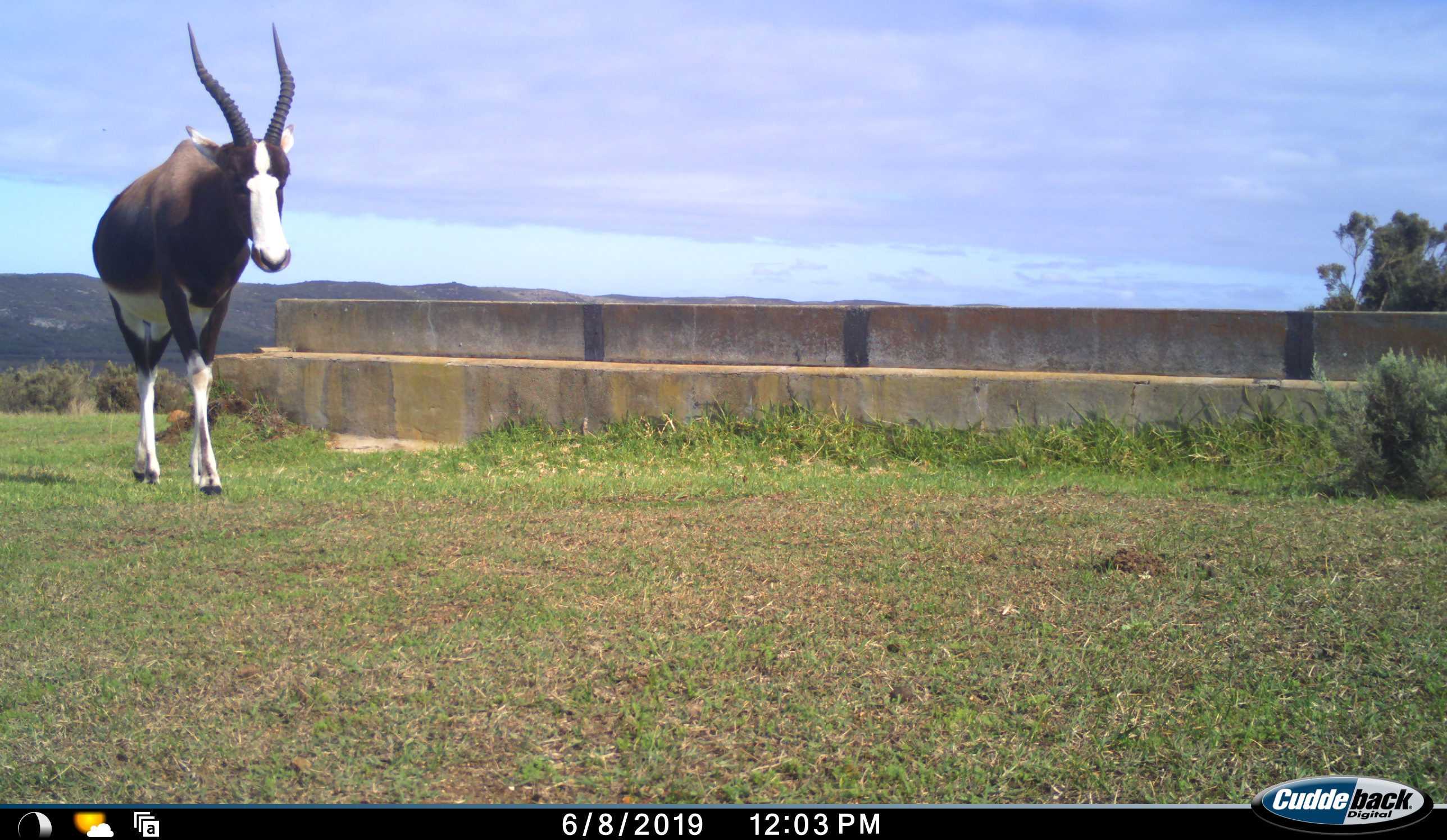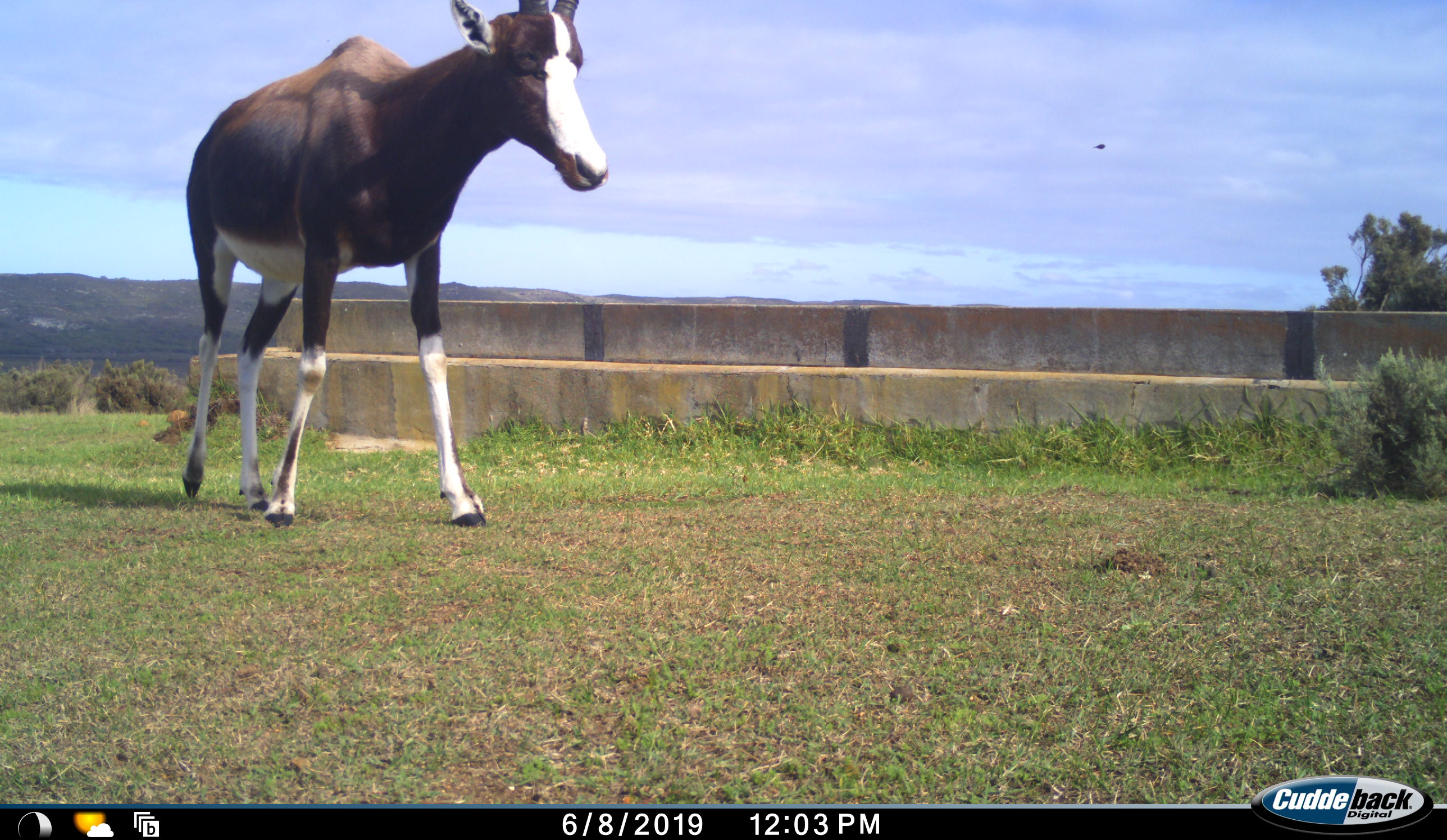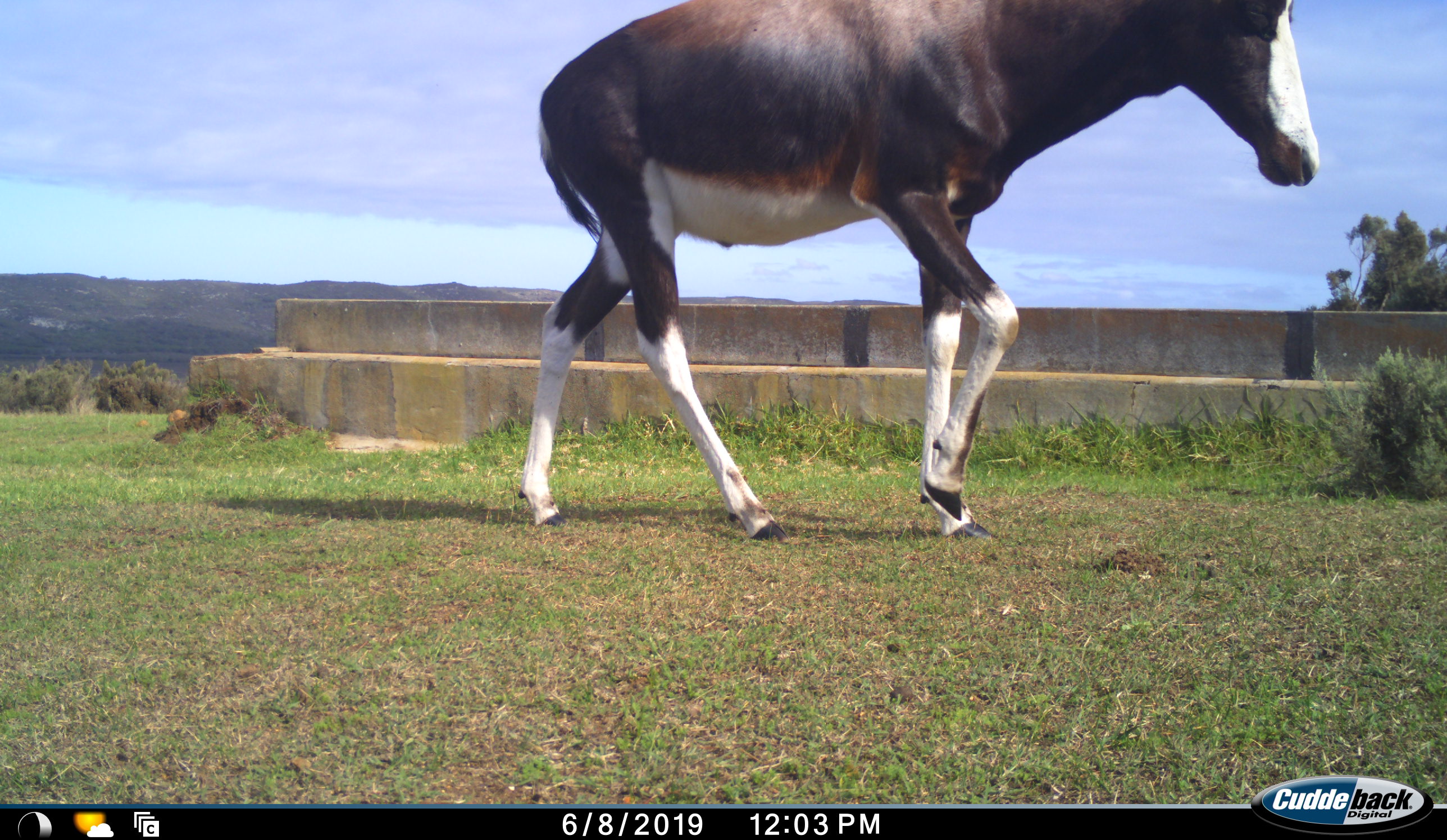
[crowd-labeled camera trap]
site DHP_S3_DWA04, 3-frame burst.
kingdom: Animalia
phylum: Chordata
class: Mammalia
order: Artiodactyla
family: Bovidae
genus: Damaliscus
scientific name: Damaliscus pygargus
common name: bontebok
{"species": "bontebok (Damaliscus pygargus)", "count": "1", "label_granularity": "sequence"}